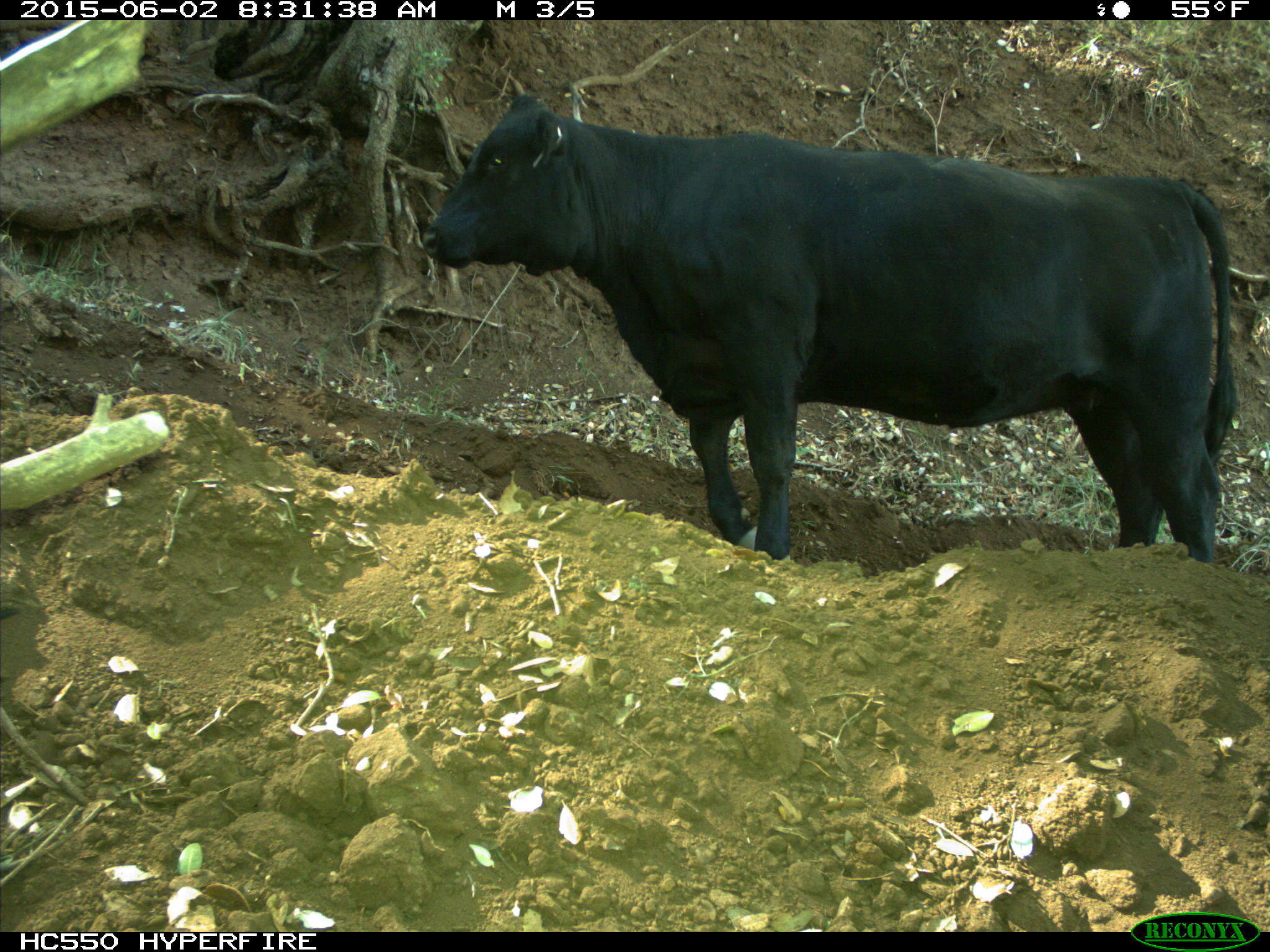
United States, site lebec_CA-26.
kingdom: Animalia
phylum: Chordata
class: Mammalia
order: Artiodactyla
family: Bovidae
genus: Bos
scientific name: Bos taurus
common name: domestic cow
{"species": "Bos taurus (domestic cow)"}